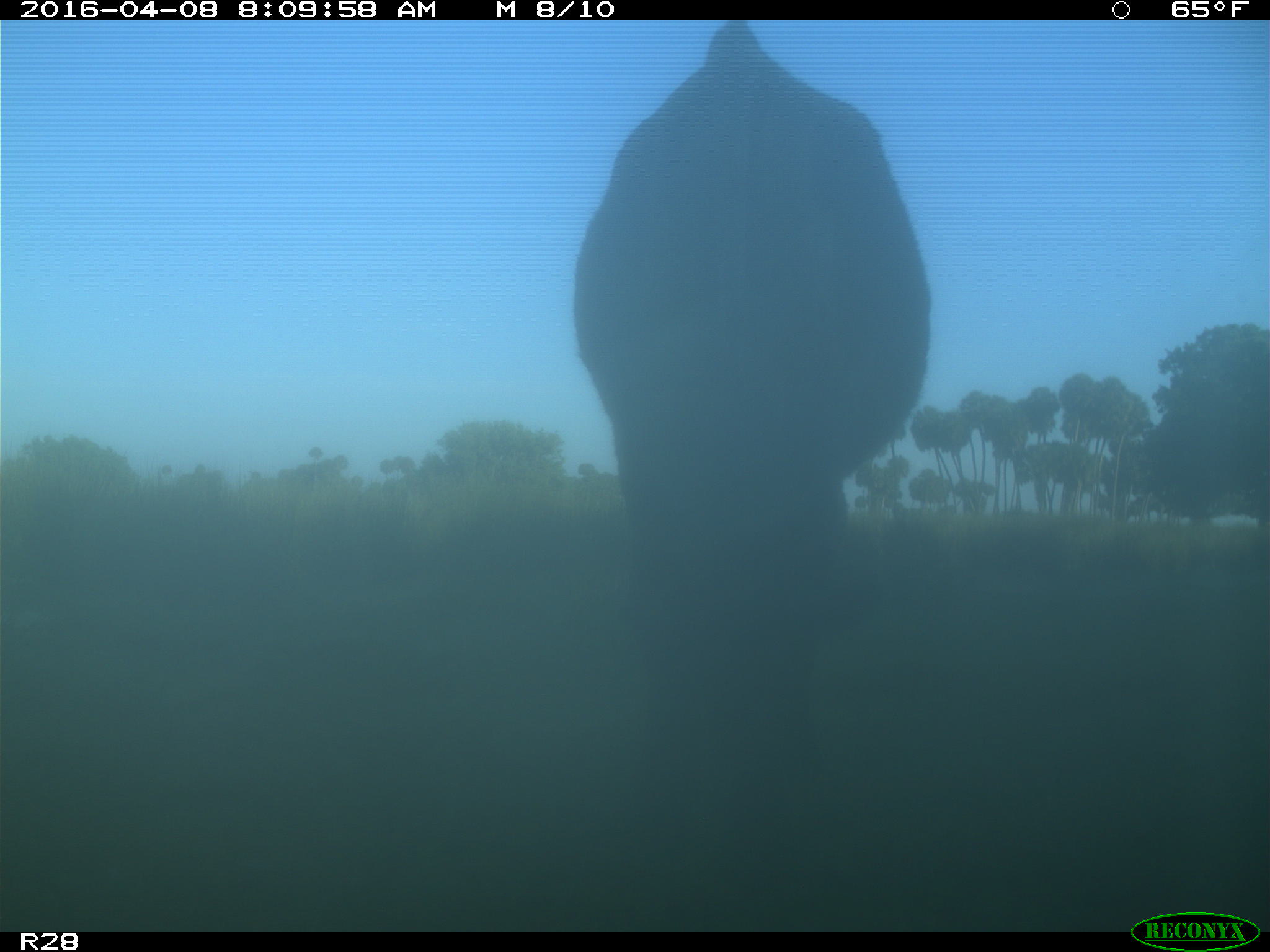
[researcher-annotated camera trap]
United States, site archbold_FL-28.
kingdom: Animalia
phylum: Chordata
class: Mammalia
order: Artiodactyla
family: Bovidae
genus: Bos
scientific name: Bos taurus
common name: domestic cow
Bos taurus (domestic cow).